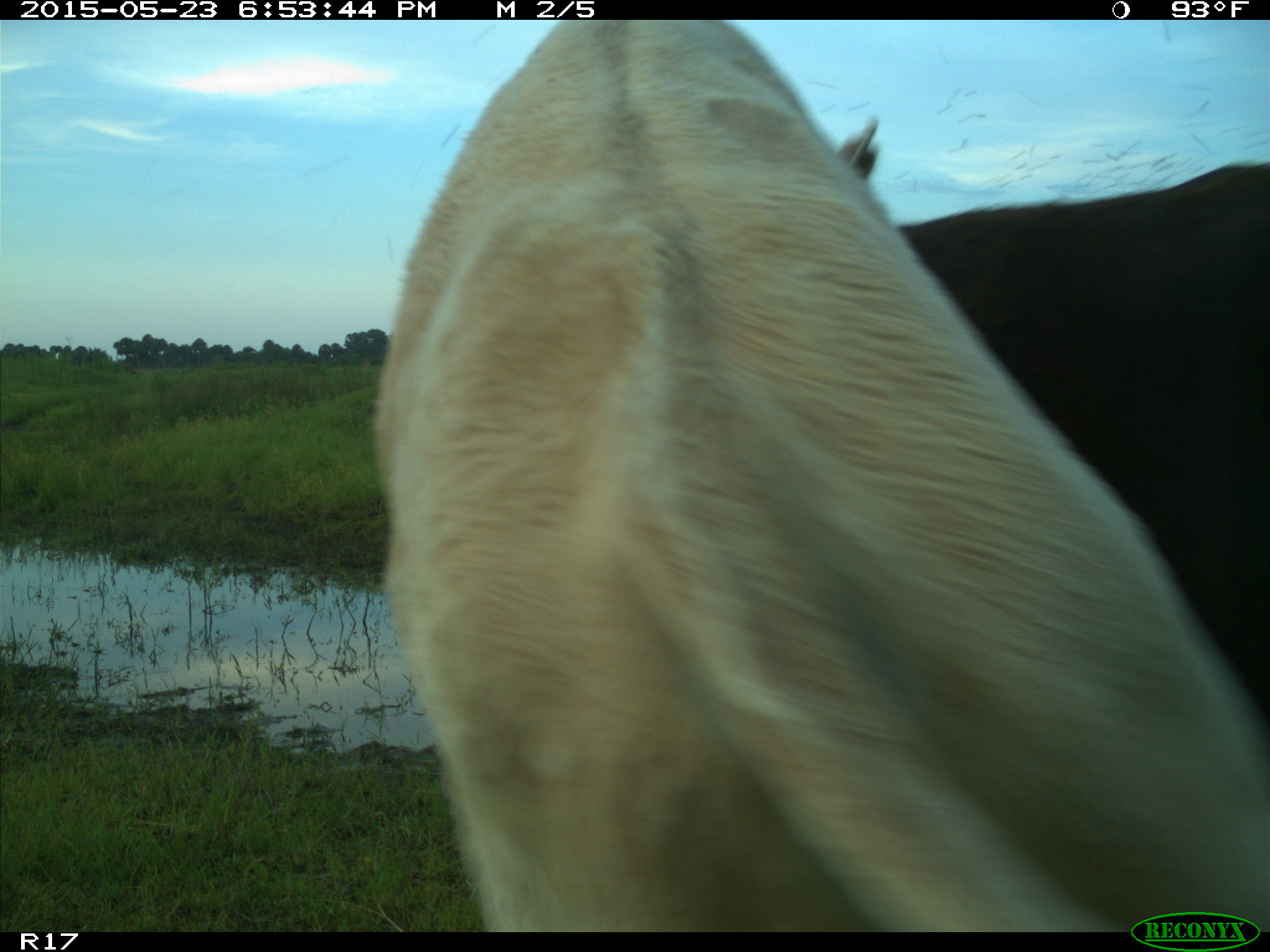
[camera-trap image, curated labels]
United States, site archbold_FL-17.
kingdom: Animalia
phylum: Chordata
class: Mammalia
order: Artiodactyla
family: Bovidae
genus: Bos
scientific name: Bos taurus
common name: domestic cow